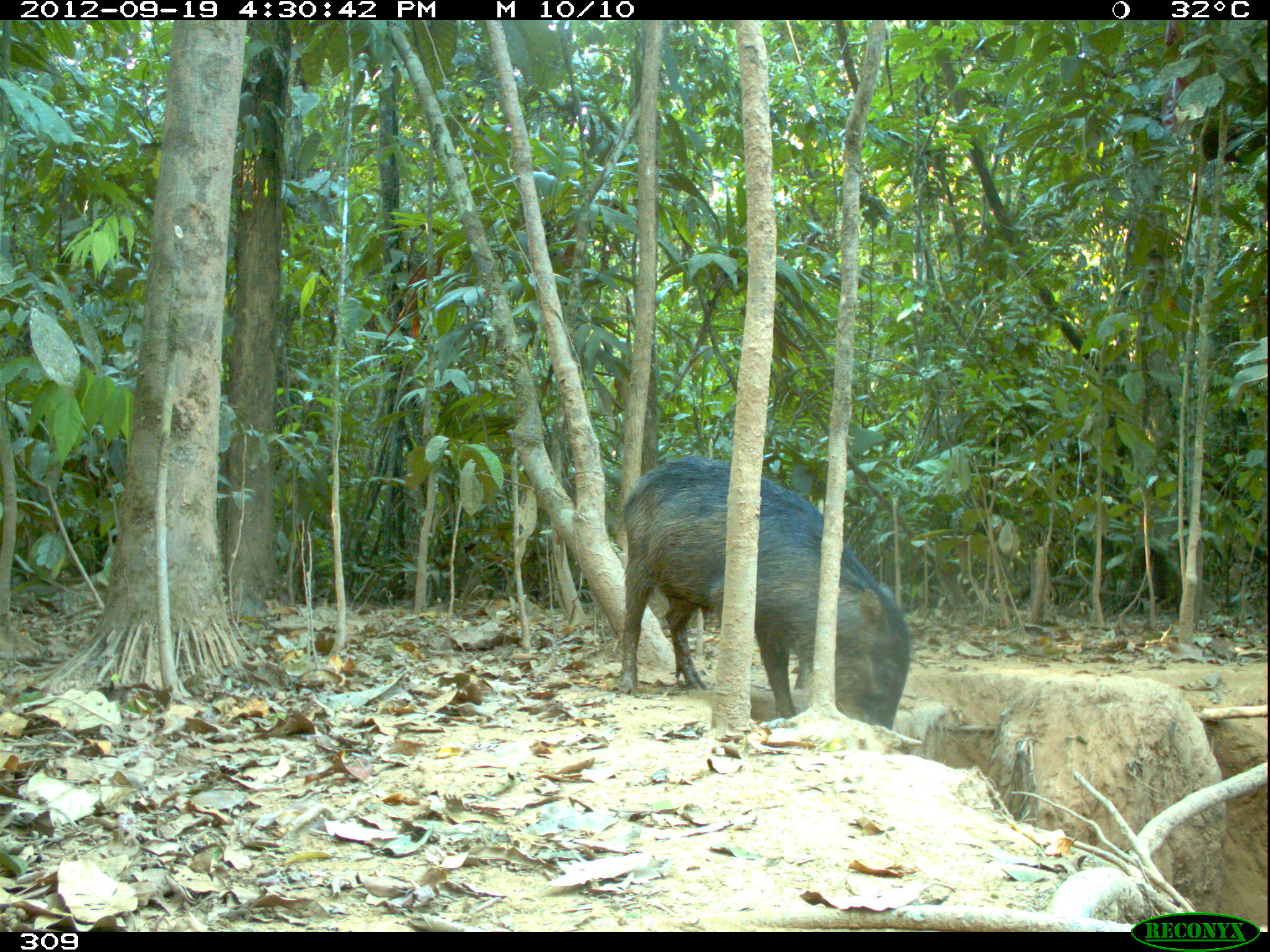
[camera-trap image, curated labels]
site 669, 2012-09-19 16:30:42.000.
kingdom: Animalia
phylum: Chordata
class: Mammalia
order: Artiodactyla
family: Tayassuidae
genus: Tayassu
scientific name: Tayassu pecari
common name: white-lipped peccary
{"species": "Tayassu pecari (white-lipped peccary)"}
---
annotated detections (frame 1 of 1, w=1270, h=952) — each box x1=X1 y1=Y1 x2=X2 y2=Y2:
tayassu pecari: x1=619 y1=456 x2=909 y2=728